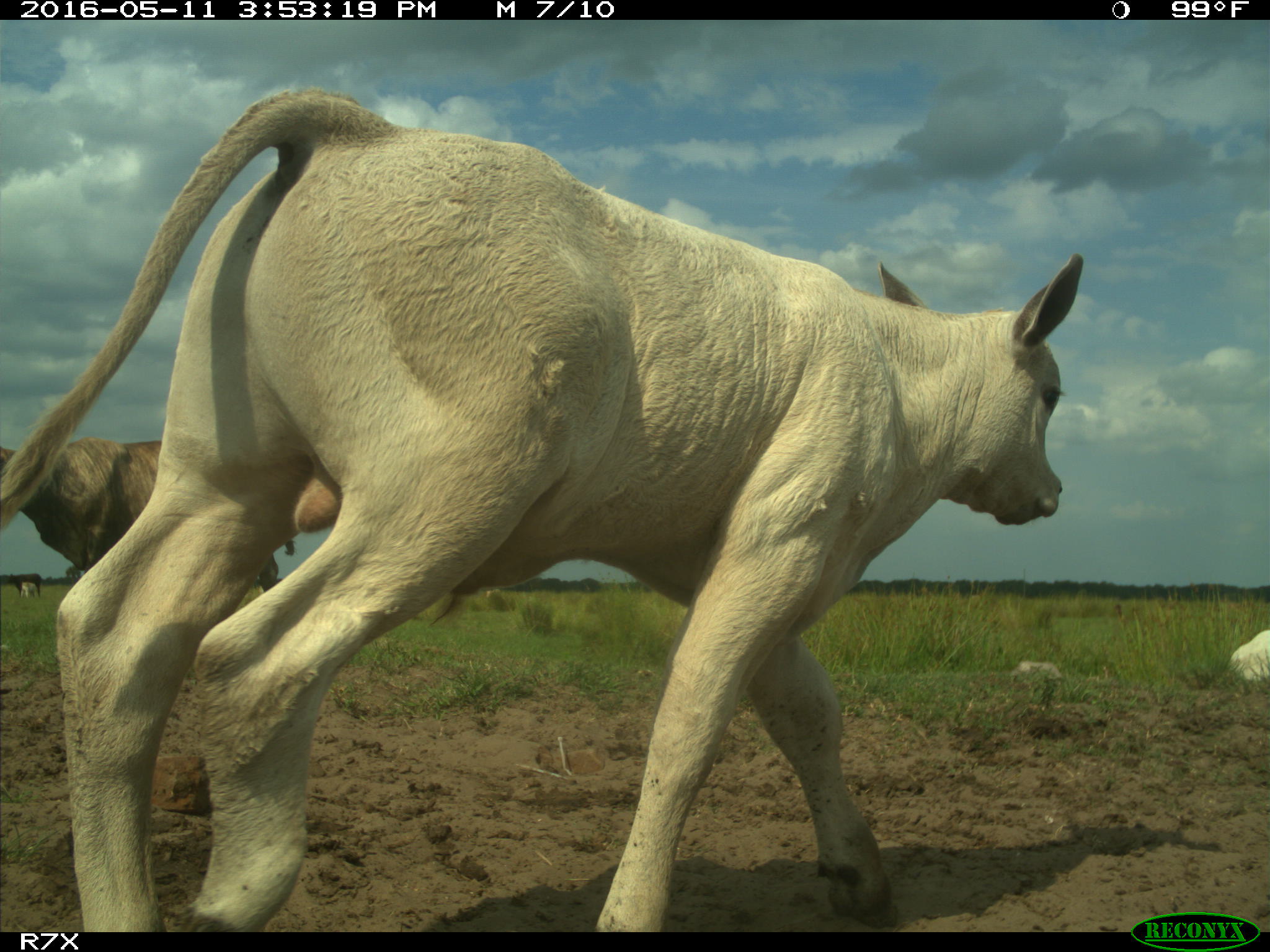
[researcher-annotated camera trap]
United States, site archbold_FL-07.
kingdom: Animalia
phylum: Chordata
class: Mammalia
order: Artiodactyla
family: Bovidae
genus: Bos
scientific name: Bos taurus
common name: domestic cow